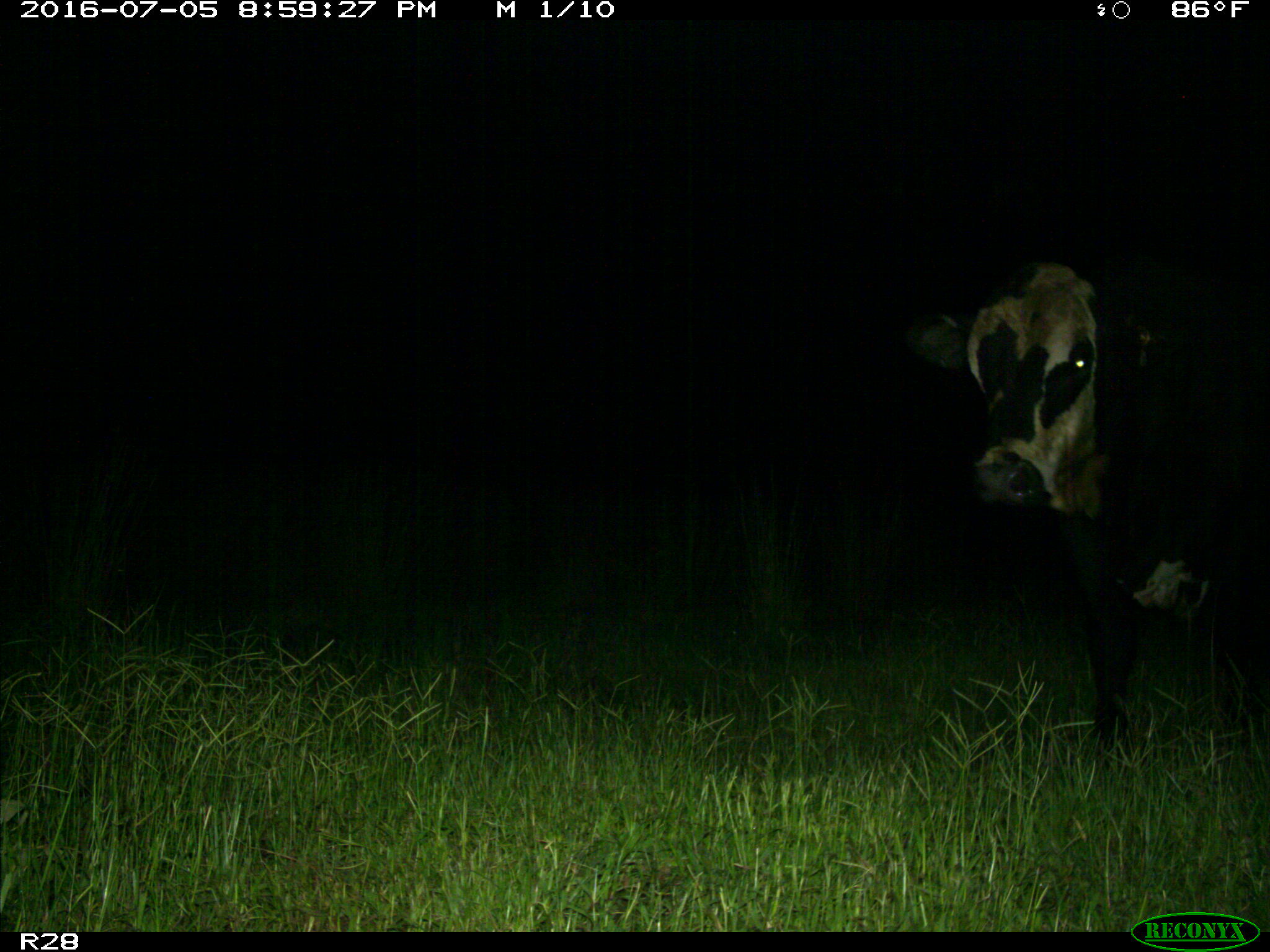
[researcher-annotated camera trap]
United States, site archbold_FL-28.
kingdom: Animalia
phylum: Chordata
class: Mammalia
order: Artiodactyla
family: Bovidae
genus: Bos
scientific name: Bos taurus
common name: domestic cow